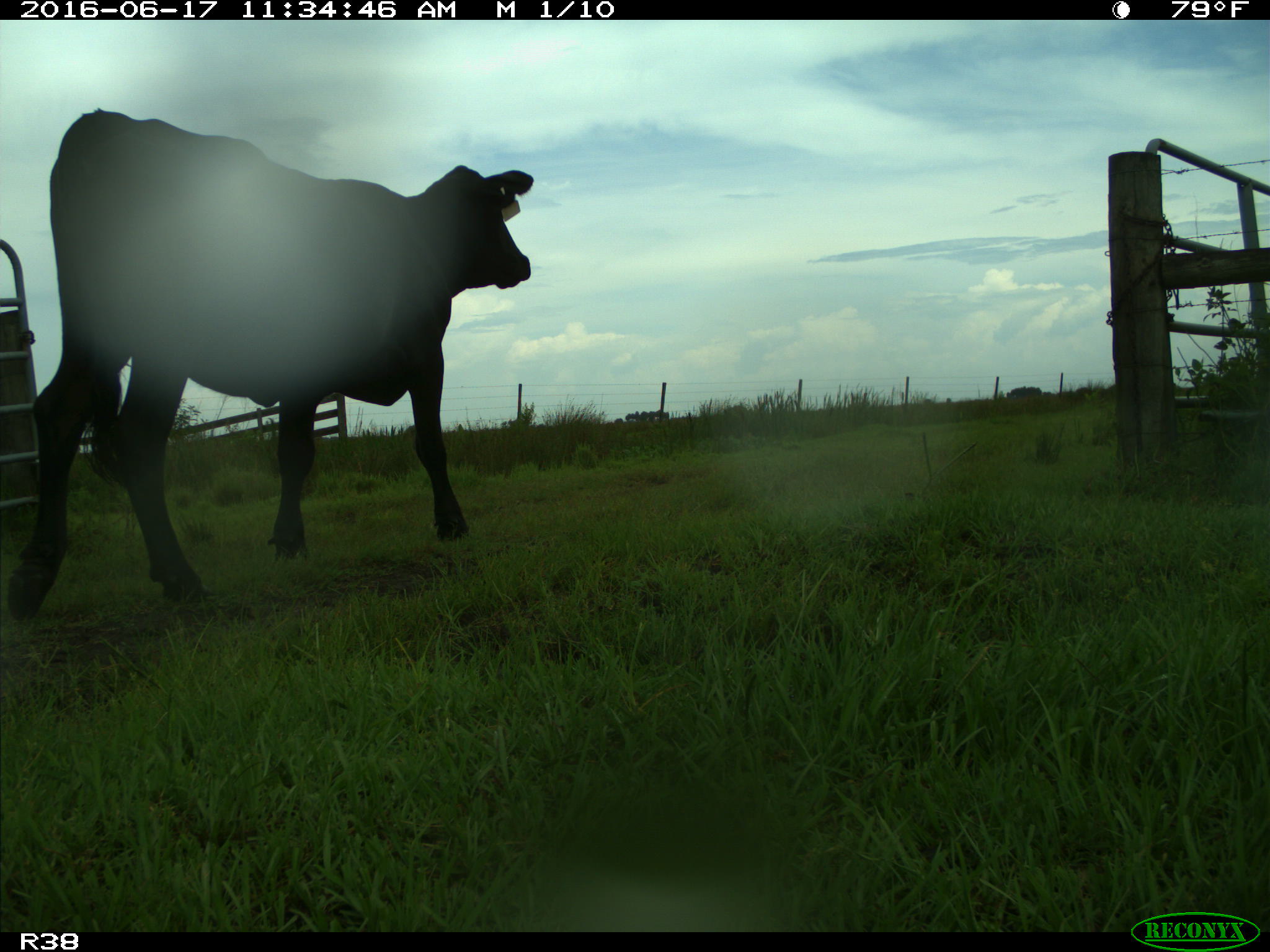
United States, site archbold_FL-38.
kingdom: Animalia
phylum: Chordata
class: Mammalia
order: Artiodactyla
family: Bovidae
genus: Bos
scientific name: Bos taurus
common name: domestic cow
Bos taurus (domestic cow).